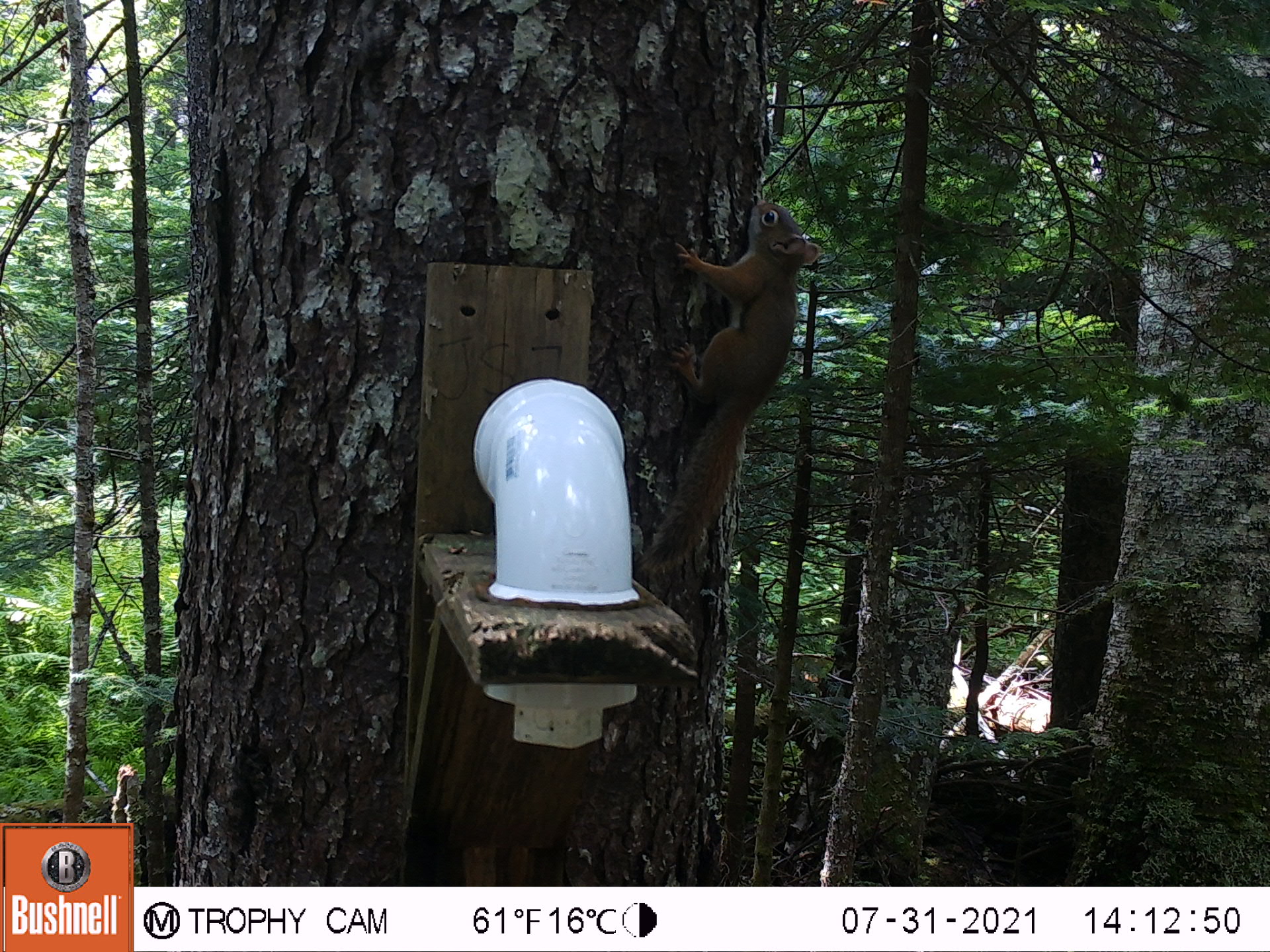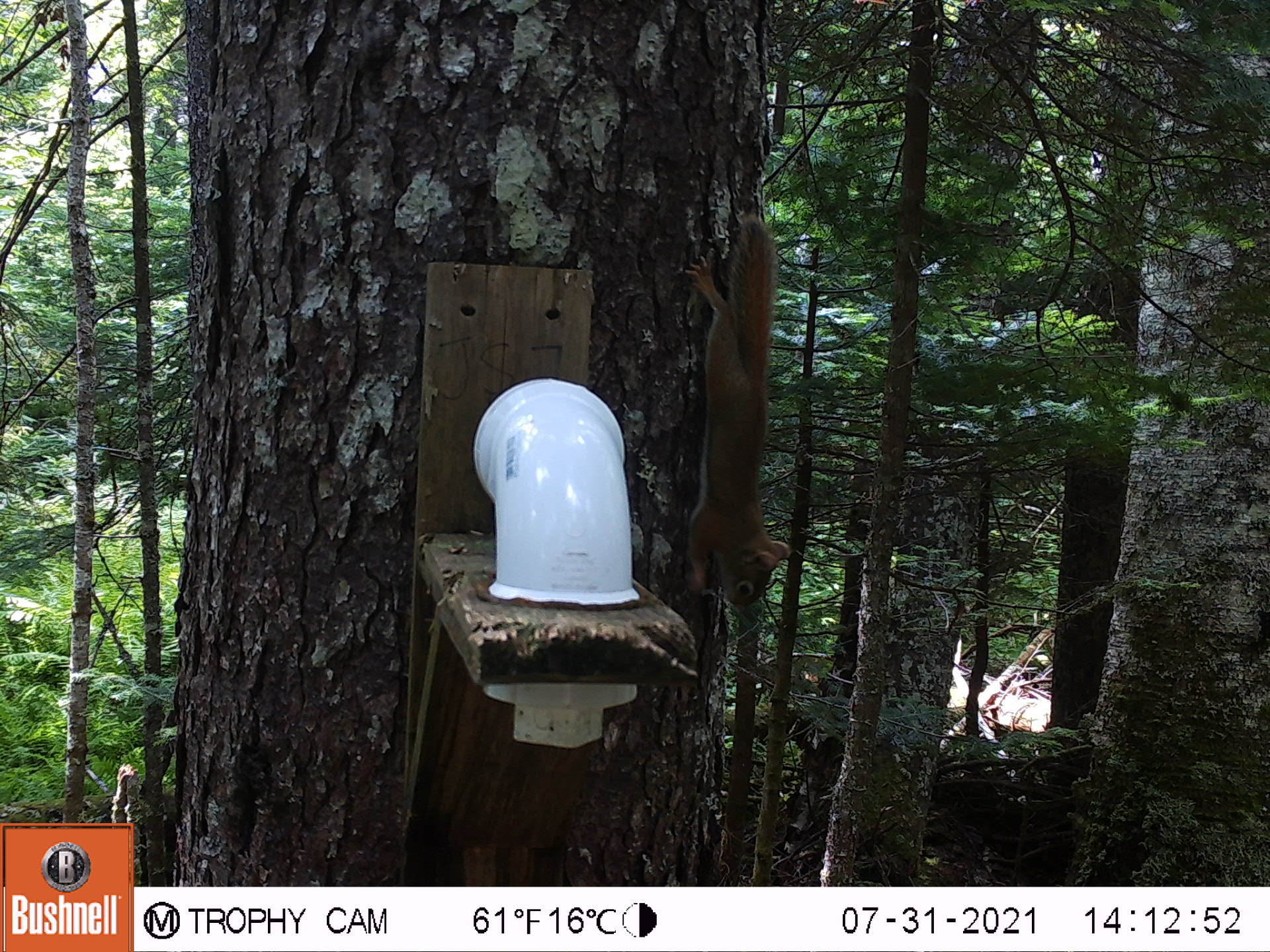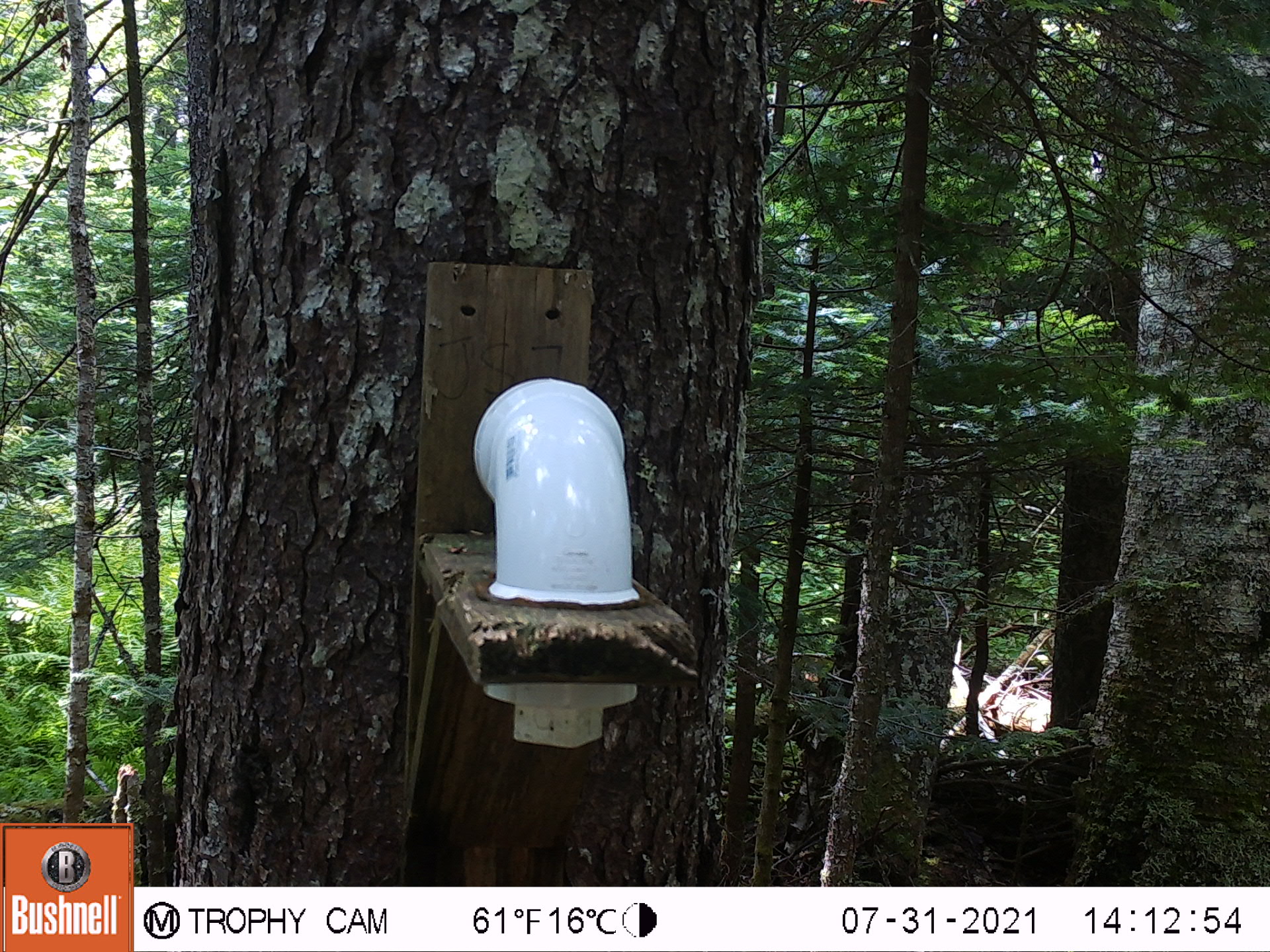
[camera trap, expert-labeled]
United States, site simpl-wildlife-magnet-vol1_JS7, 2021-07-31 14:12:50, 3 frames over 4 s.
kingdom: Animalia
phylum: Chordata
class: Mammalia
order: Rodentia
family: Sciuridae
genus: Tamiasciurus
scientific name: Tamiasciurus hudsonicus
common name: red squirrel